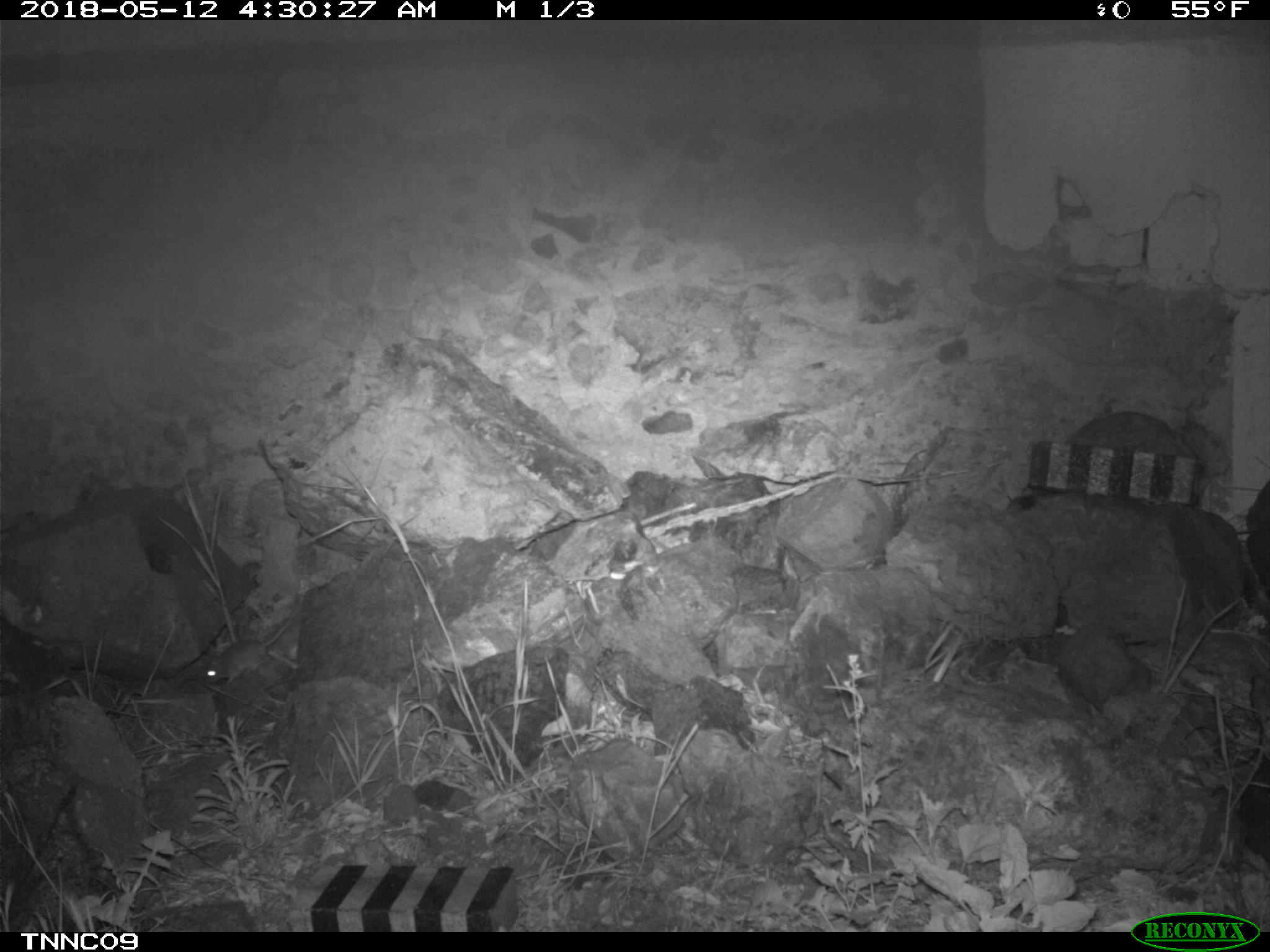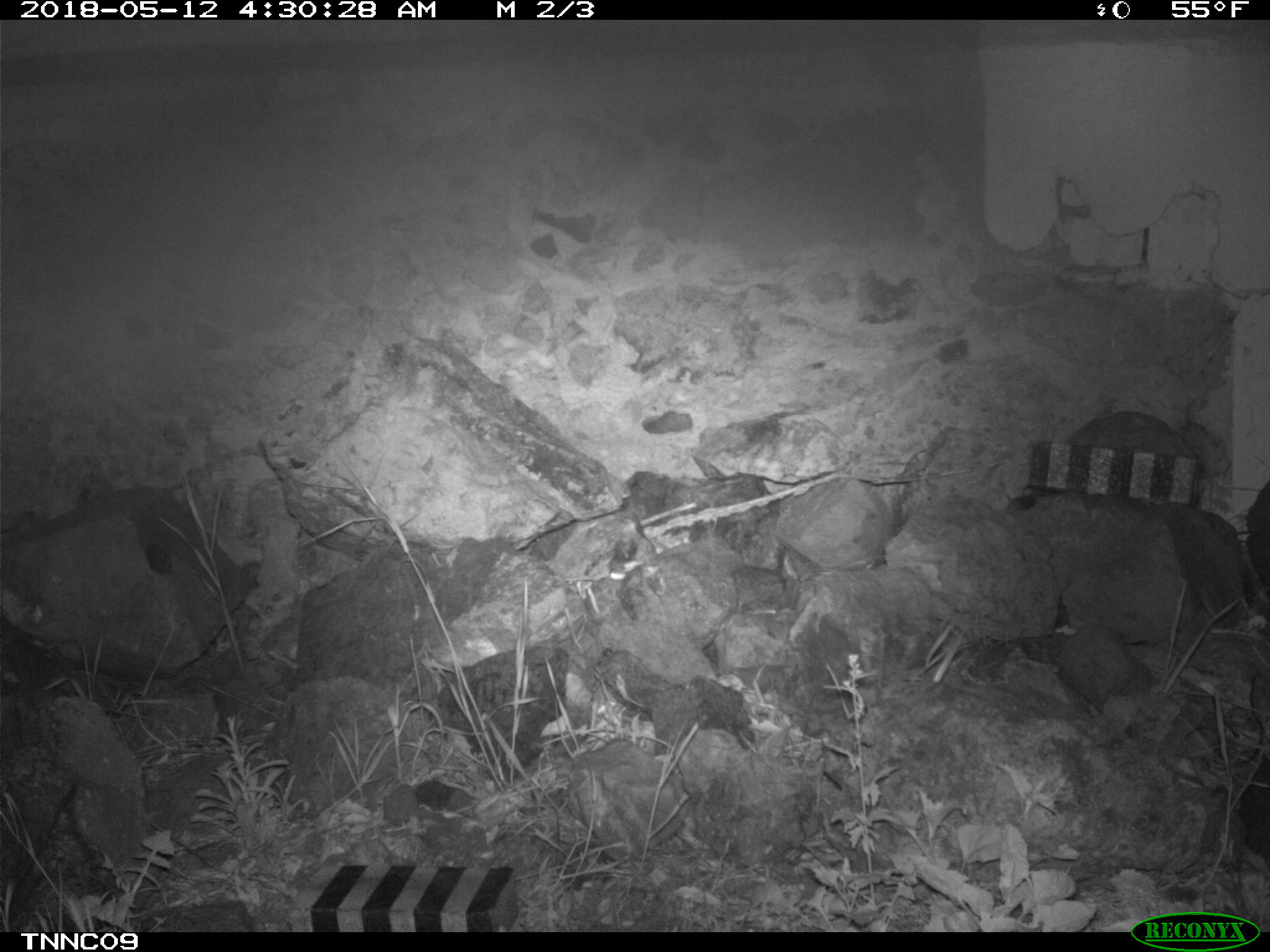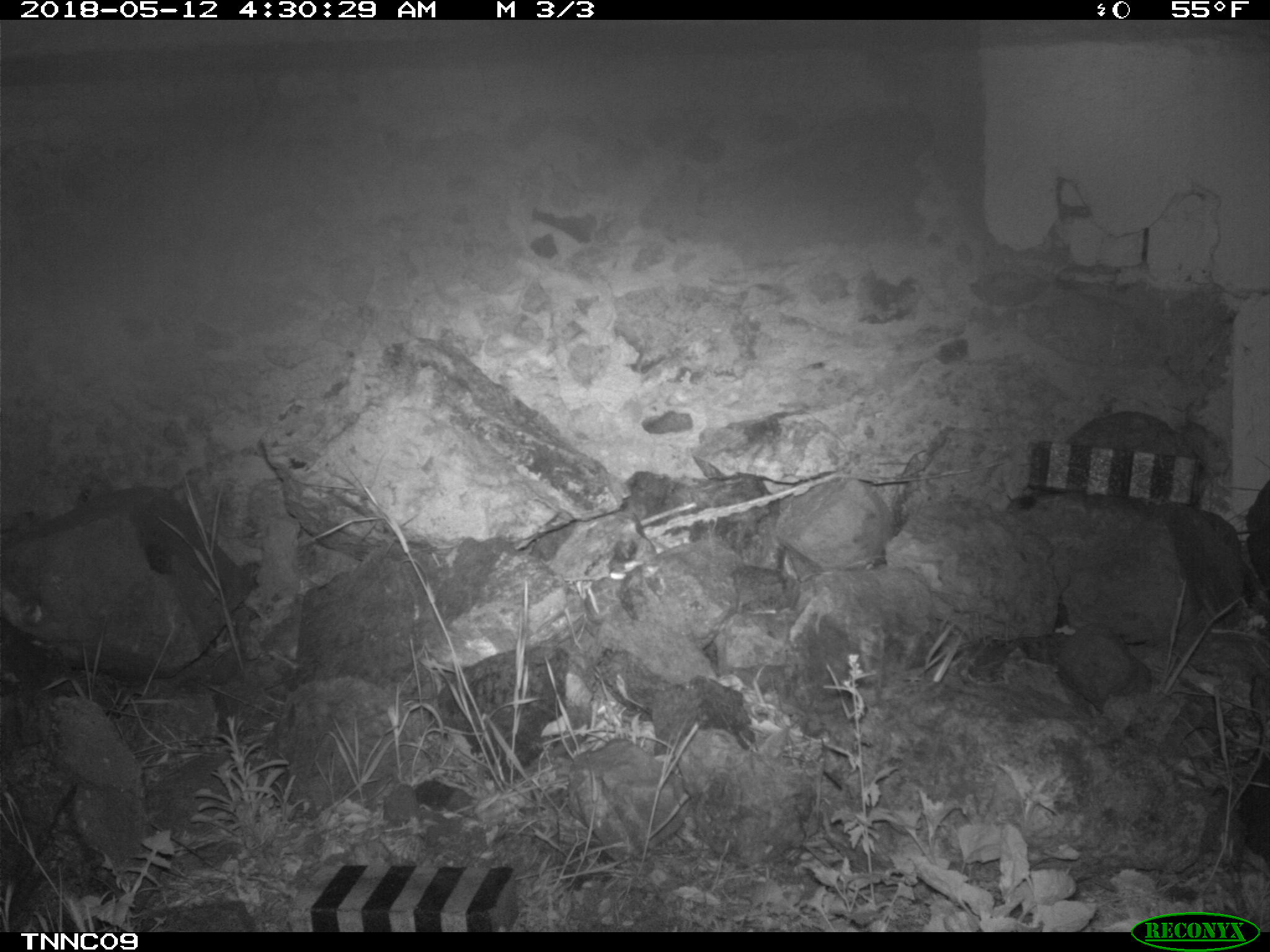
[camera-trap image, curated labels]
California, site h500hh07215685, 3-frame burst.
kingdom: Animalia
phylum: Chordata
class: Mammalia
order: Rodentia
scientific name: Rodentia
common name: rodent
Rodent (Rodentia).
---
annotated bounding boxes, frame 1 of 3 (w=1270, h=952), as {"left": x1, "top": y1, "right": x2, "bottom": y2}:
rodent: {"left": 204, "top": 596, "right": 298, "bottom": 687}